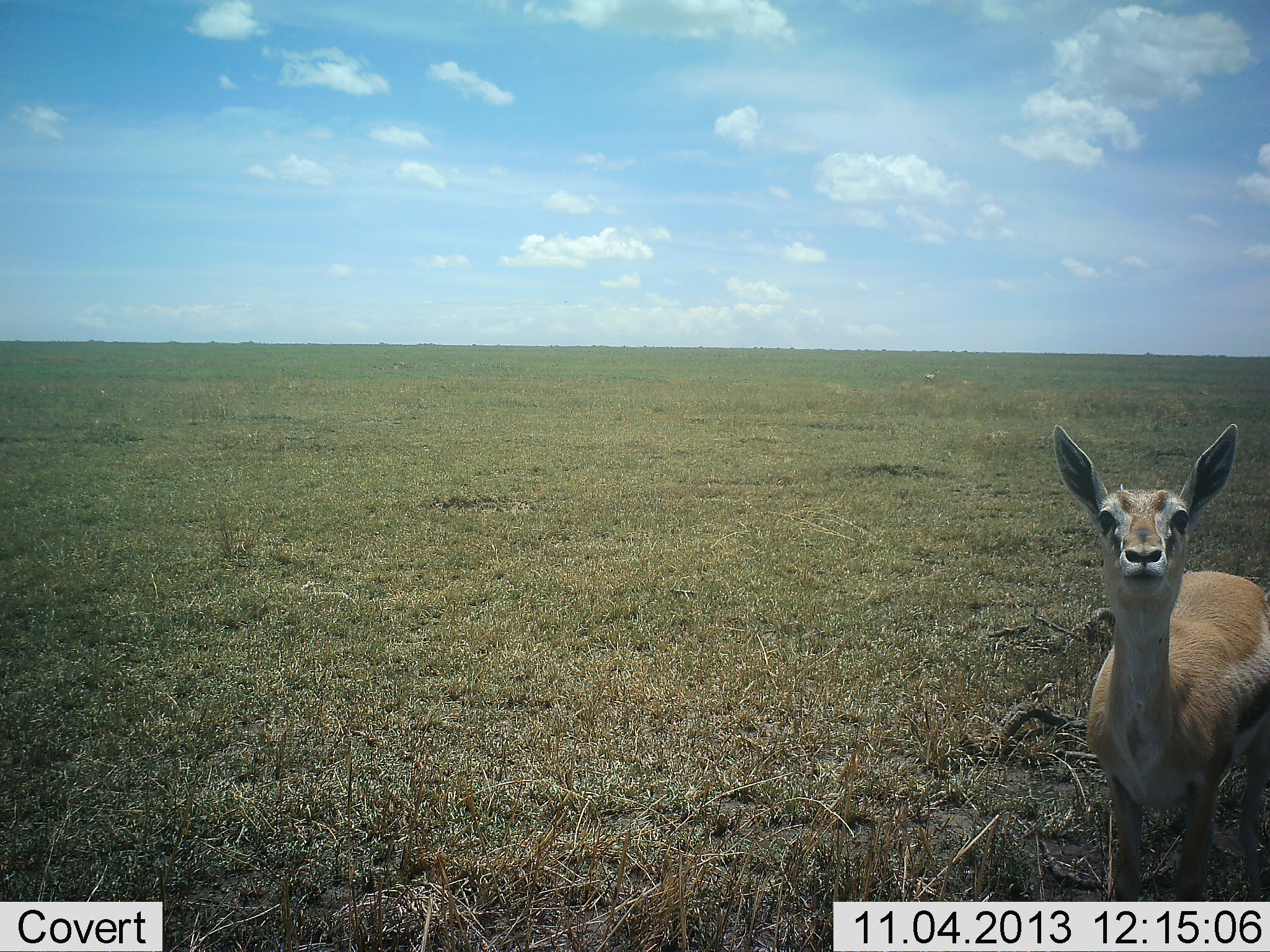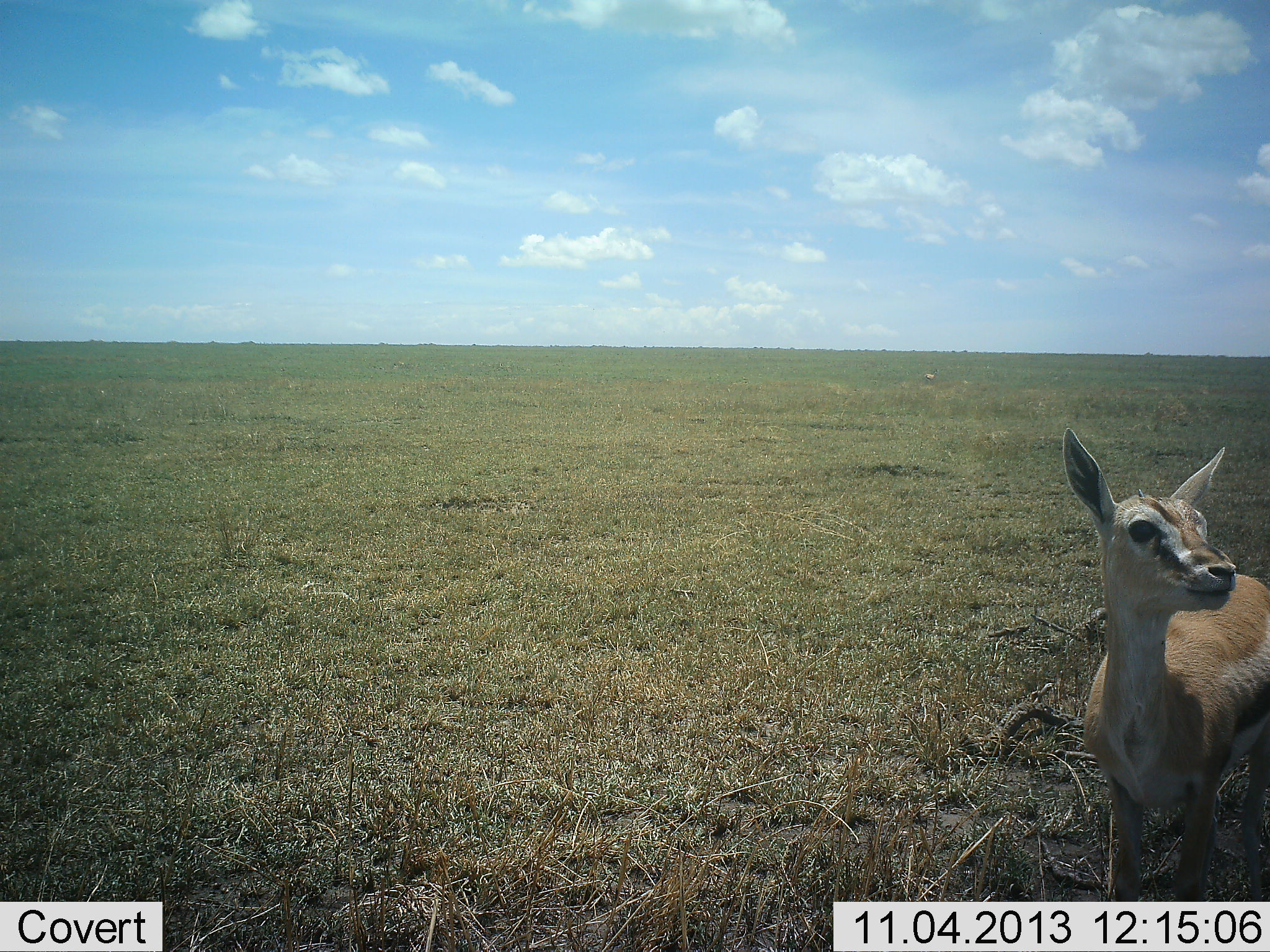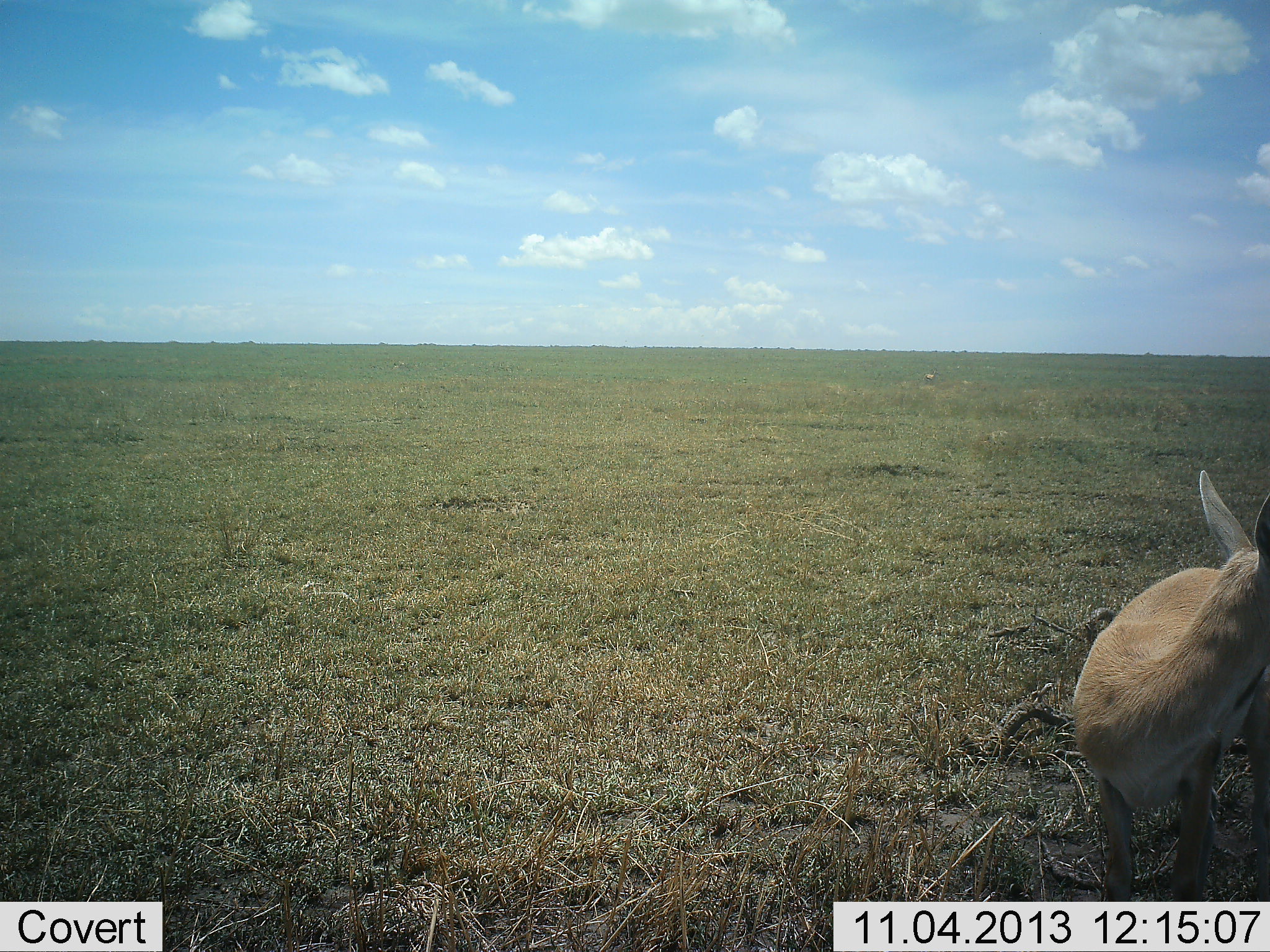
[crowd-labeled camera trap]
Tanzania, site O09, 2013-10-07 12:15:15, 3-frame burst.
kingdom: Animalia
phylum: Chordata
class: Mammalia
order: Artiodactyla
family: Bovidae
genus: Eudorcas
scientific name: Eudorcas thomsonii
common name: thomson's gazelle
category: gazellethomsons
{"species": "gazellethomsons (thomson's gazelle) (Eudorcas thomsonii)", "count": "1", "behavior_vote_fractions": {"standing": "90%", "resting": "0%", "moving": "10%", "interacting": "0%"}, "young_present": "0%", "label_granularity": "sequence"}